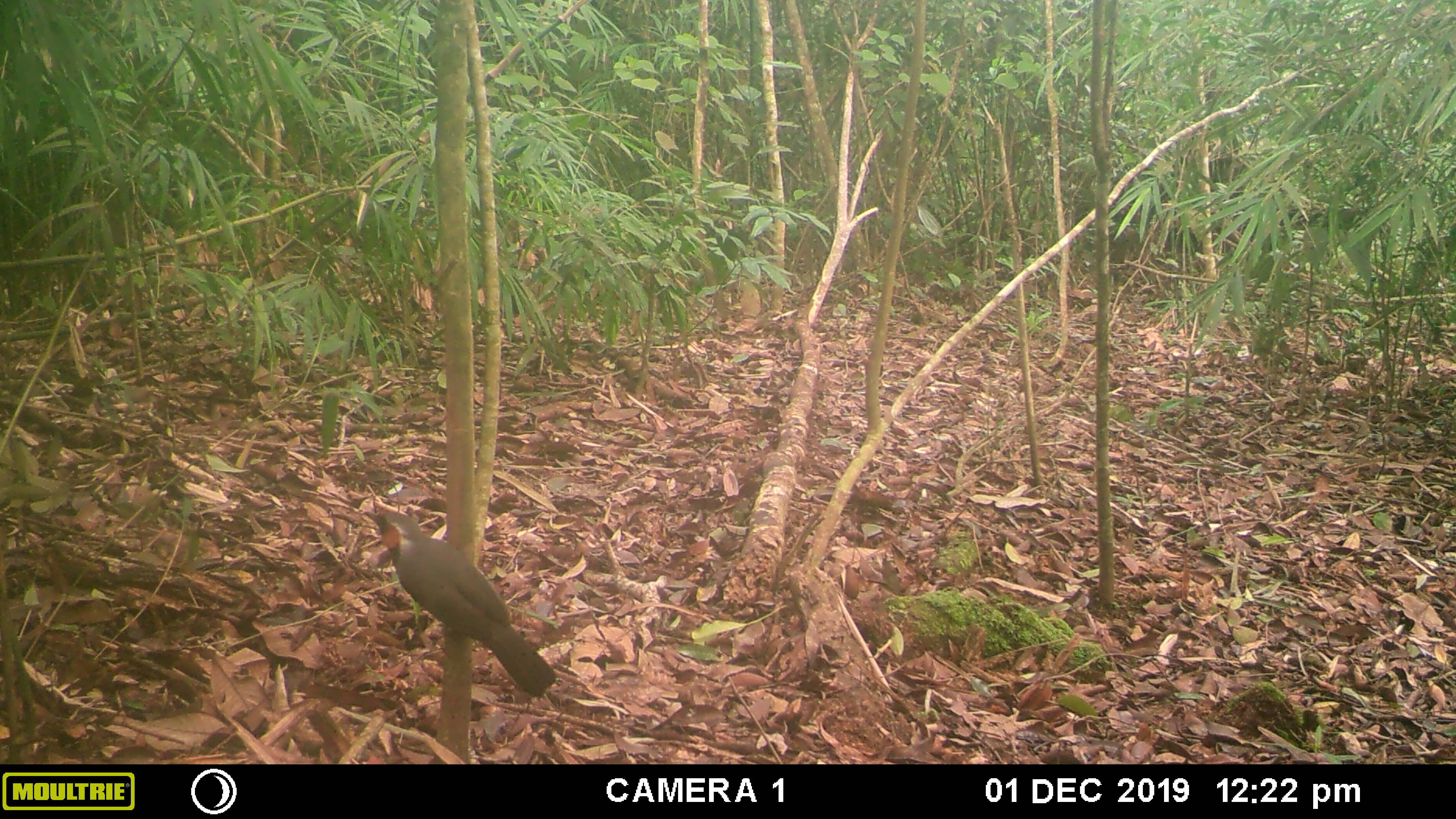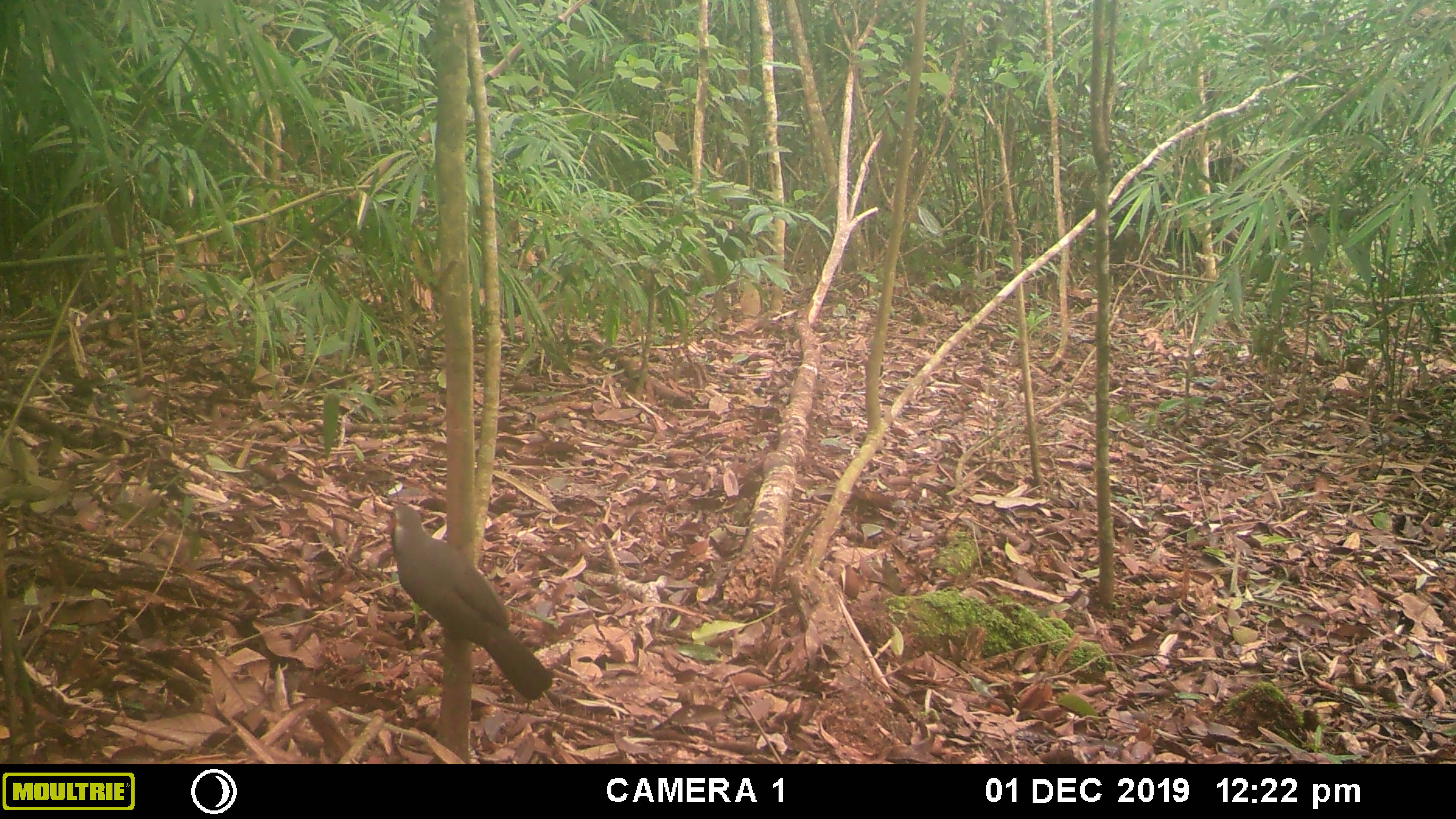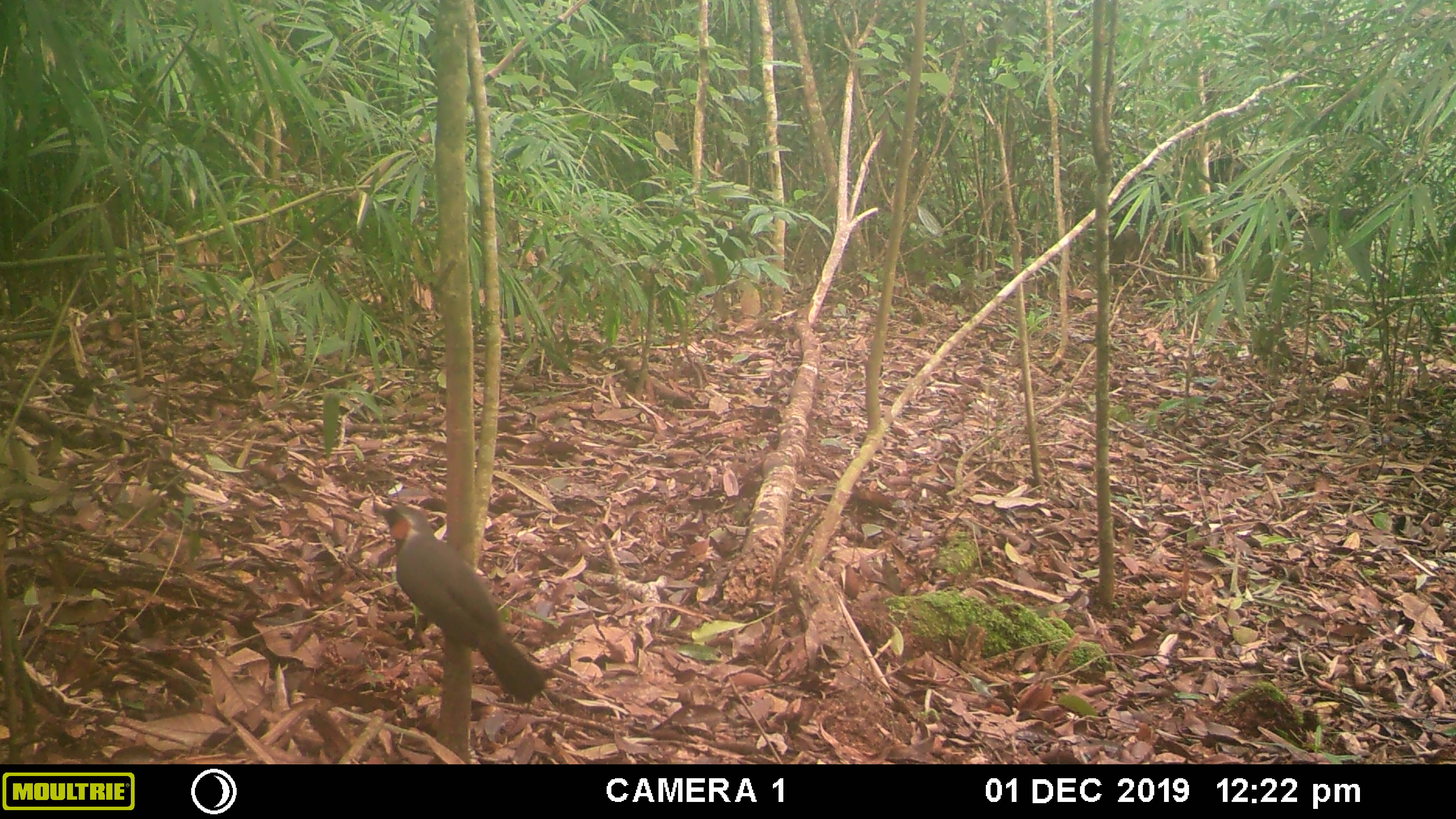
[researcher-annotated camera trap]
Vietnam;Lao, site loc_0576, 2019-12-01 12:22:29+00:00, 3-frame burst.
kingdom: Animalia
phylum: Chordata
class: Aves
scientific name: Aves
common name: bird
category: unidentified bird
Unidentified bird (bird) (Aves). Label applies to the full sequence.